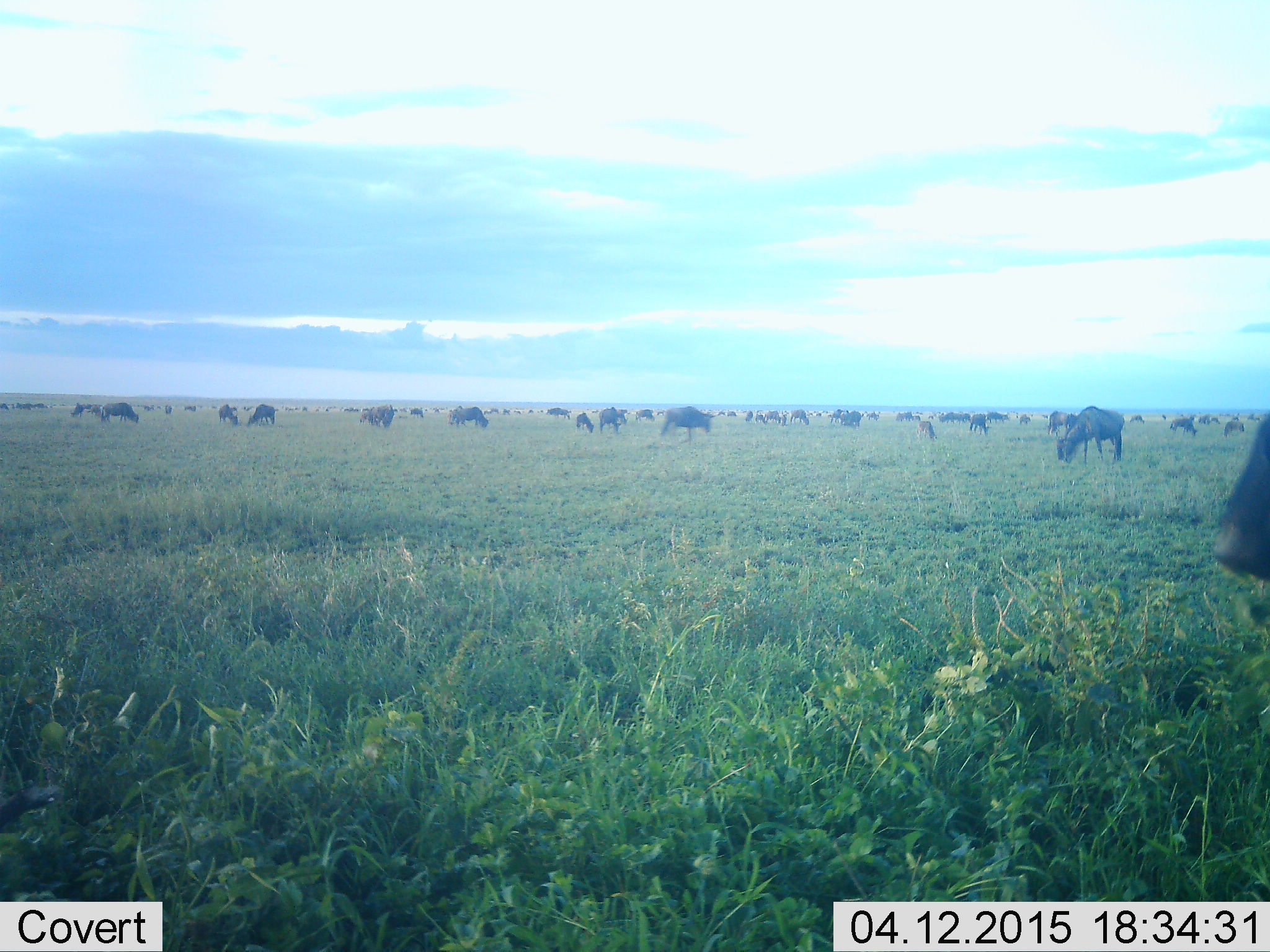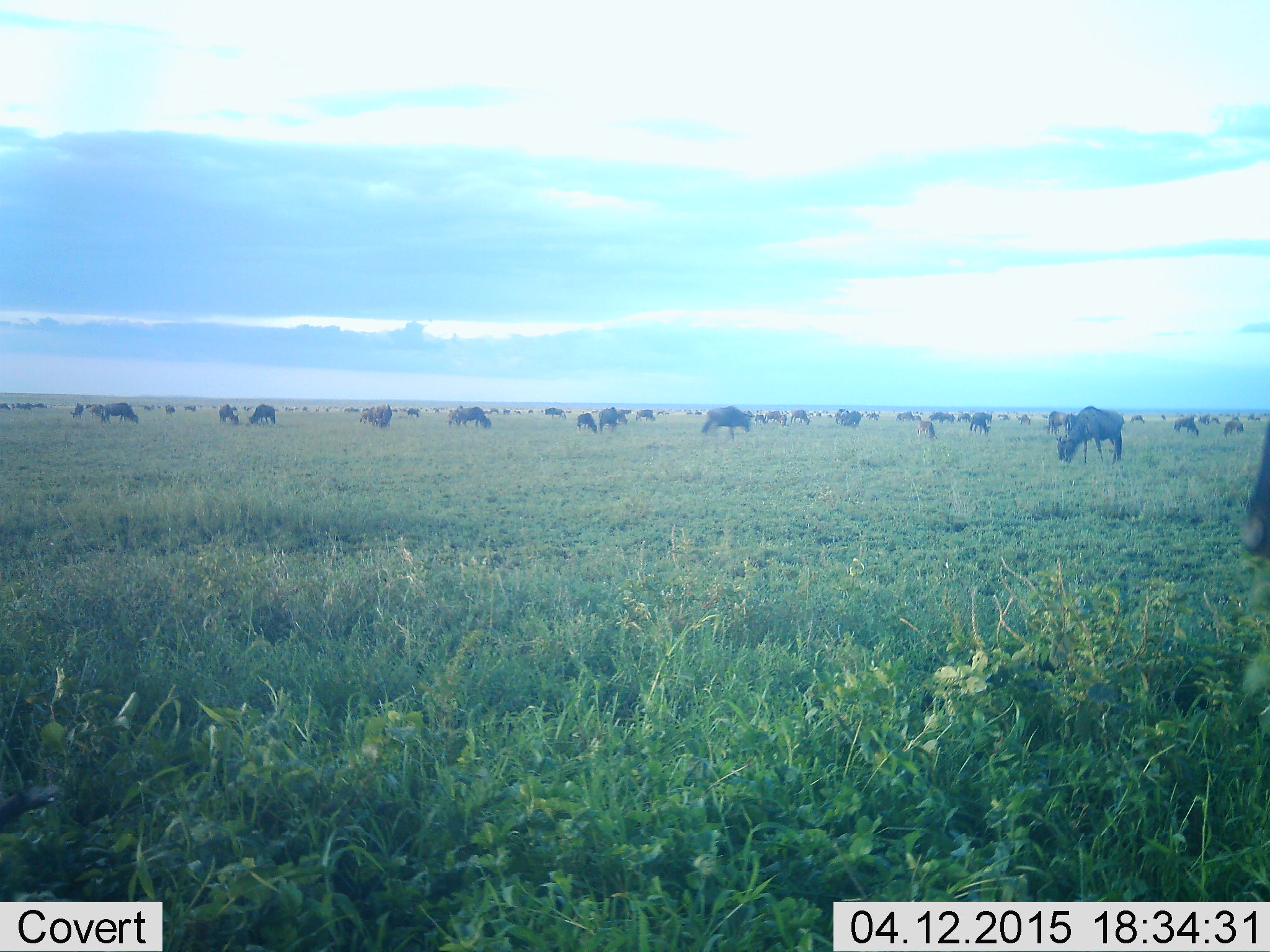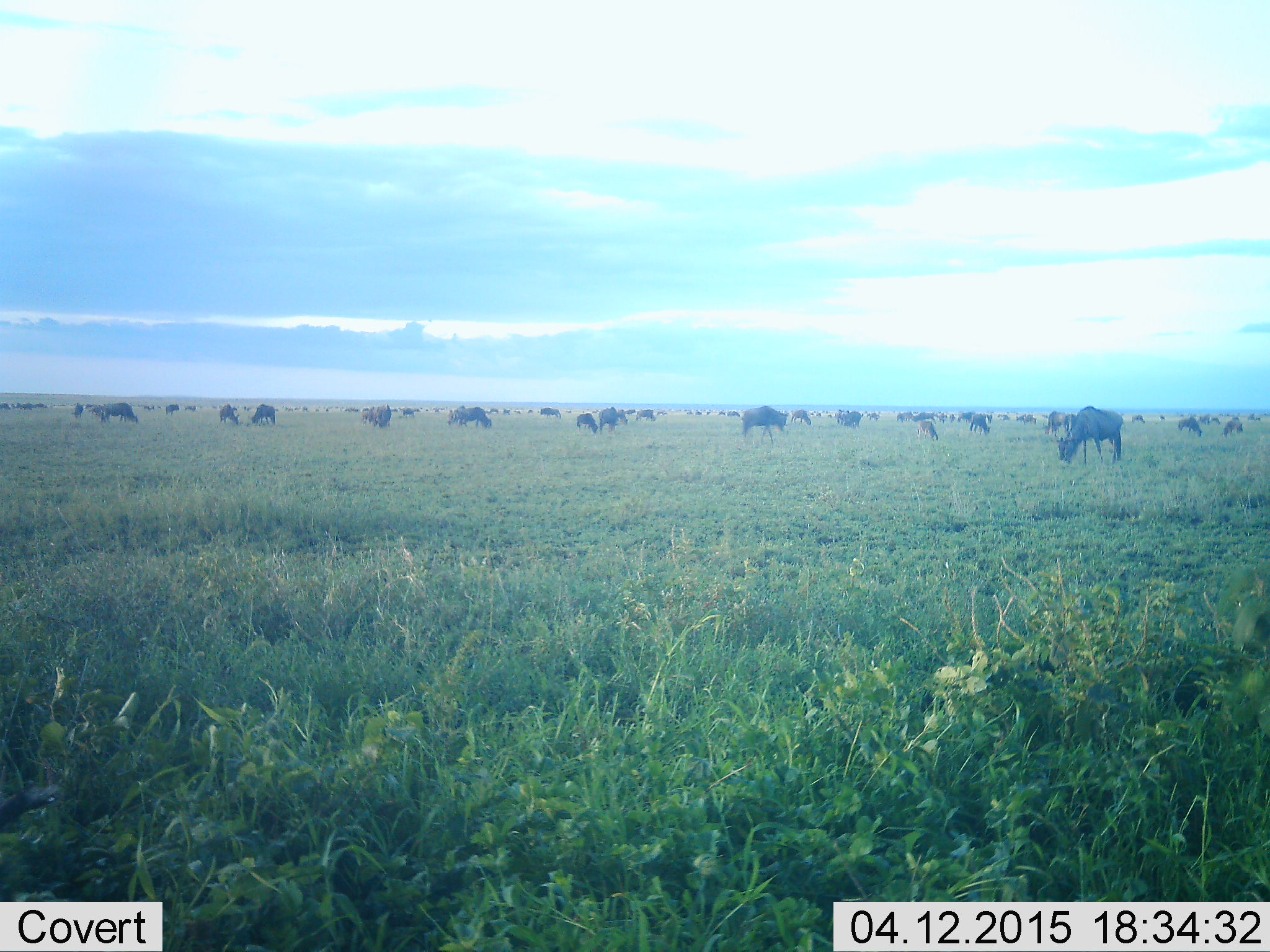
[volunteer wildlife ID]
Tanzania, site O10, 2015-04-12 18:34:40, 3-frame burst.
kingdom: Animalia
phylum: Chordata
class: Mammalia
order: Artiodactyla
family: Bovidae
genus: Connochaetes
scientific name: Connochaetes taurinus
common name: blue wildebeest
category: wildebeest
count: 51+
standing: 60%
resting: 10%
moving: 70%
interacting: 0%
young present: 10%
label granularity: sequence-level